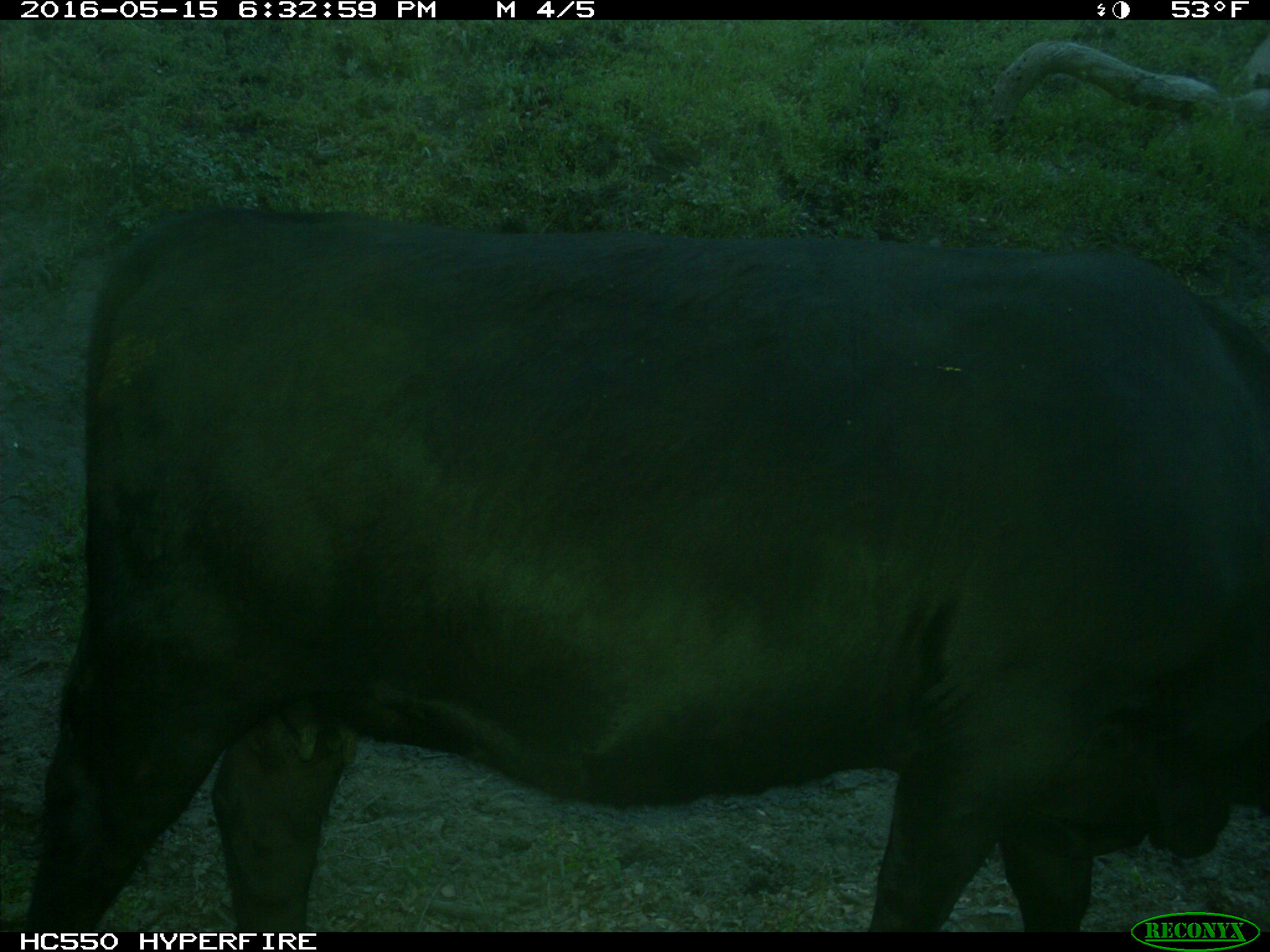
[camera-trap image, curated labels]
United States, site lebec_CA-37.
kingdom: Animalia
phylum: Chordata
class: Mammalia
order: Artiodactyla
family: Bovidae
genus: Bos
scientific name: Bos taurus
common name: domestic cow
Bos taurus (domestic cow).